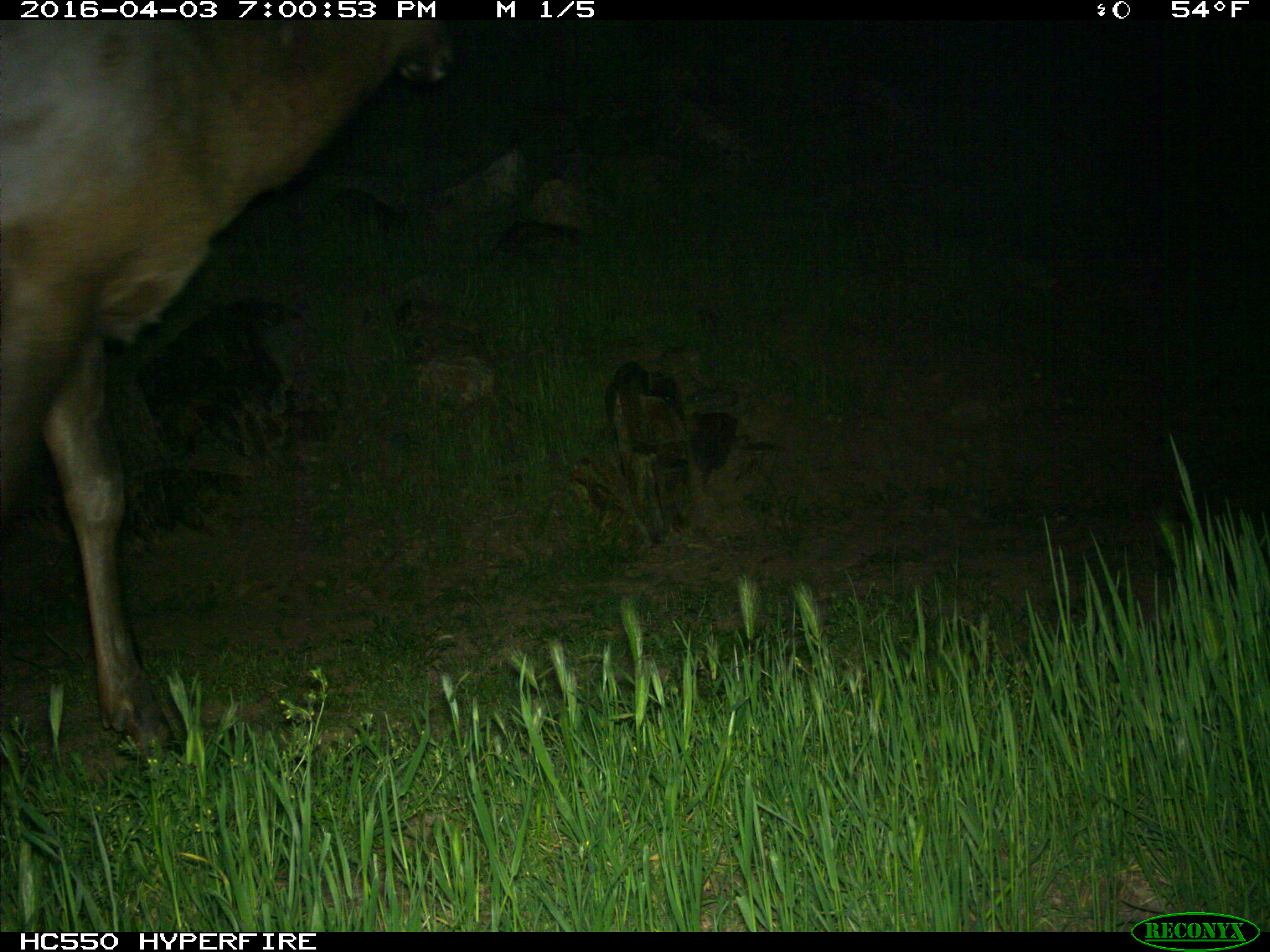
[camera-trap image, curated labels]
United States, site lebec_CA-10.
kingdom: Animalia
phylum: Chordata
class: Mammalia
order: Artiodactyla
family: Cervidae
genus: Cervus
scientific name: Cervus canadensis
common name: elk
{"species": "Cervus canadensis (elk)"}